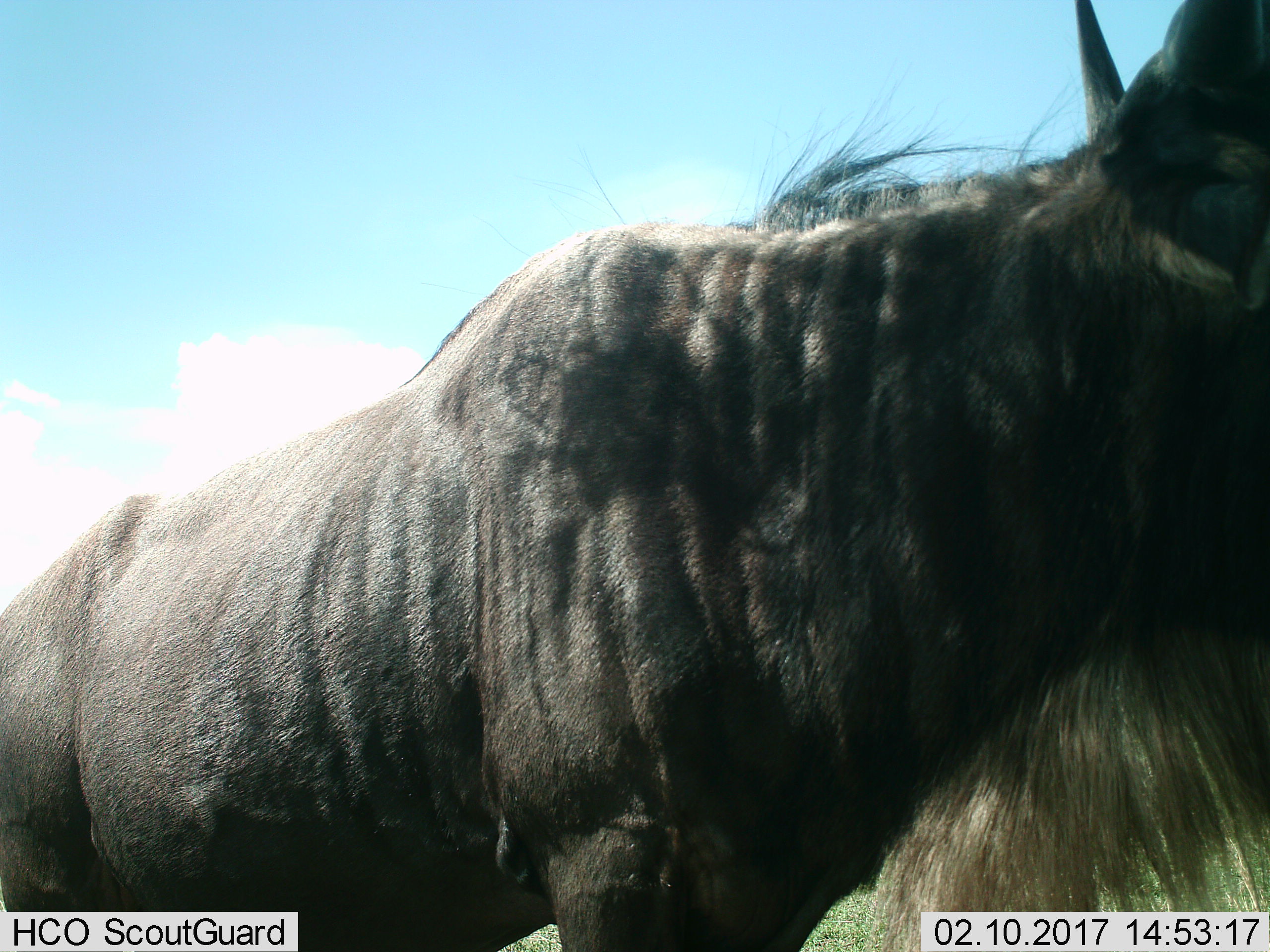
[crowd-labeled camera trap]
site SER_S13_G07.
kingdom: Animalia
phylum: Chordata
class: Mammalia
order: Artiodactyla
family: Bovidae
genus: Connochaetes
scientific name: Connochaetes taurinus taurinus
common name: blue wildebeest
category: wildebeestblue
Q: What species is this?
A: Wildebeestblue (blue wildebeest) (Connochaetes taurinus taurinus).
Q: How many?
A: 1.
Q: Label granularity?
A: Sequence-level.